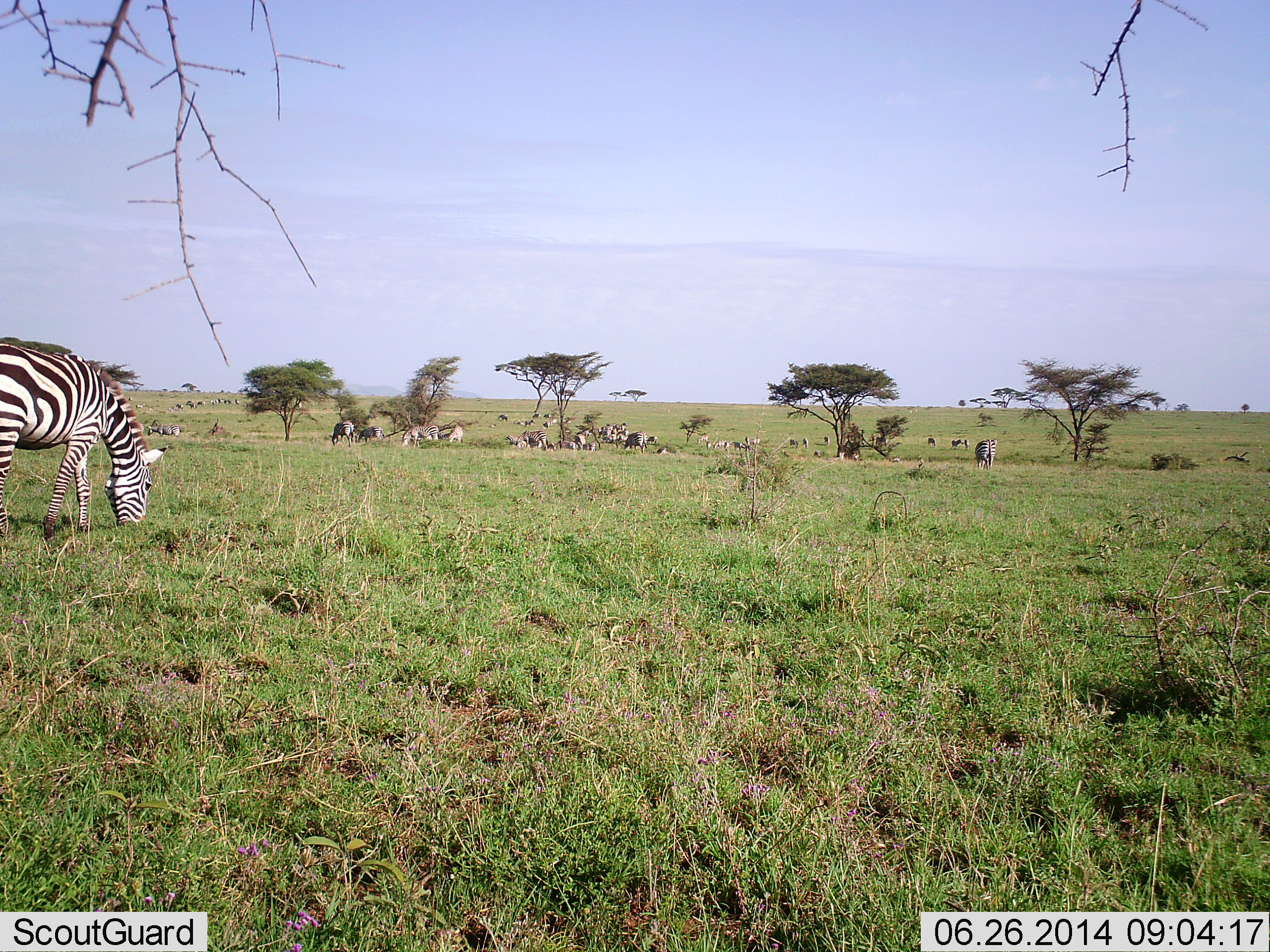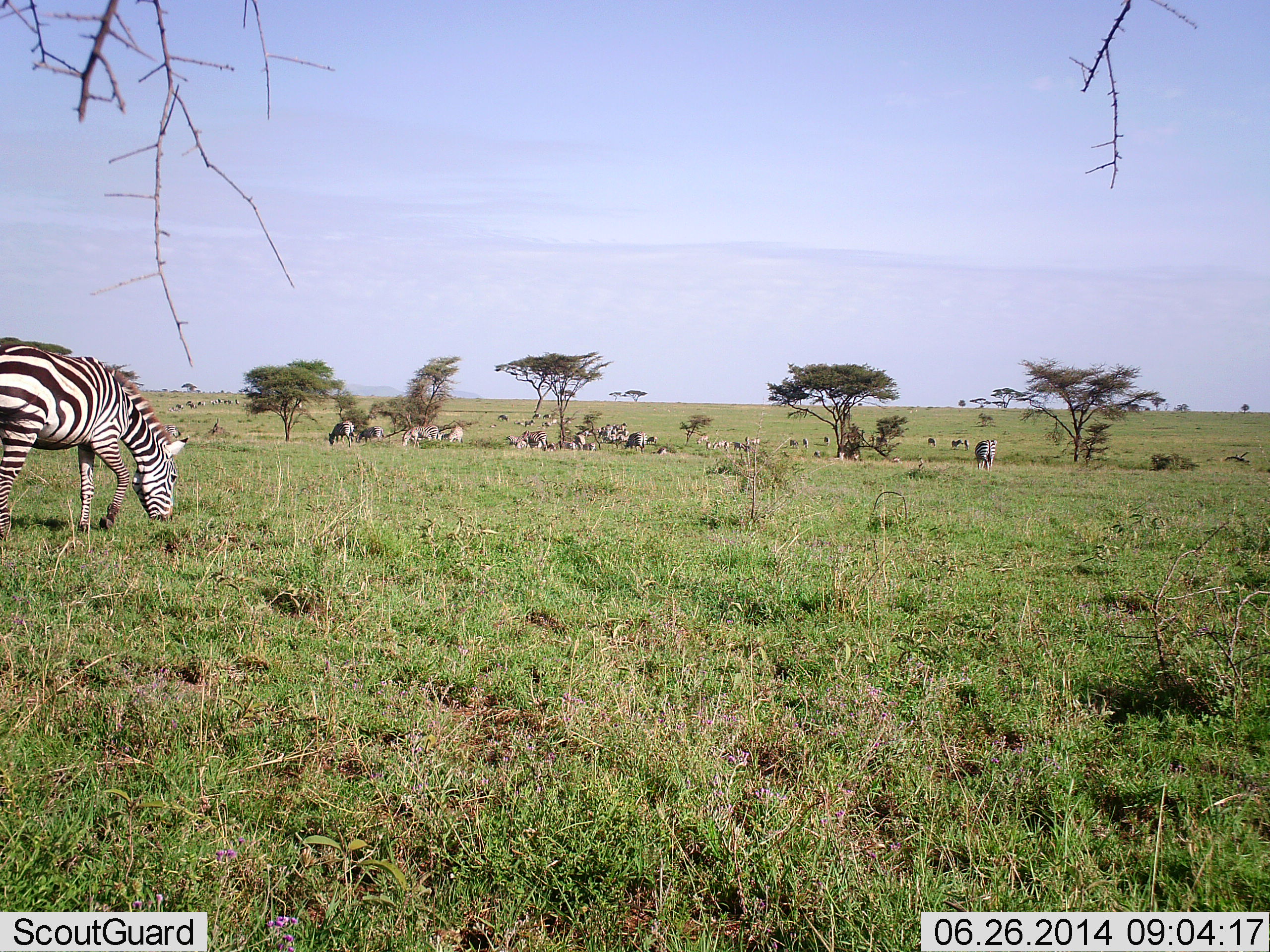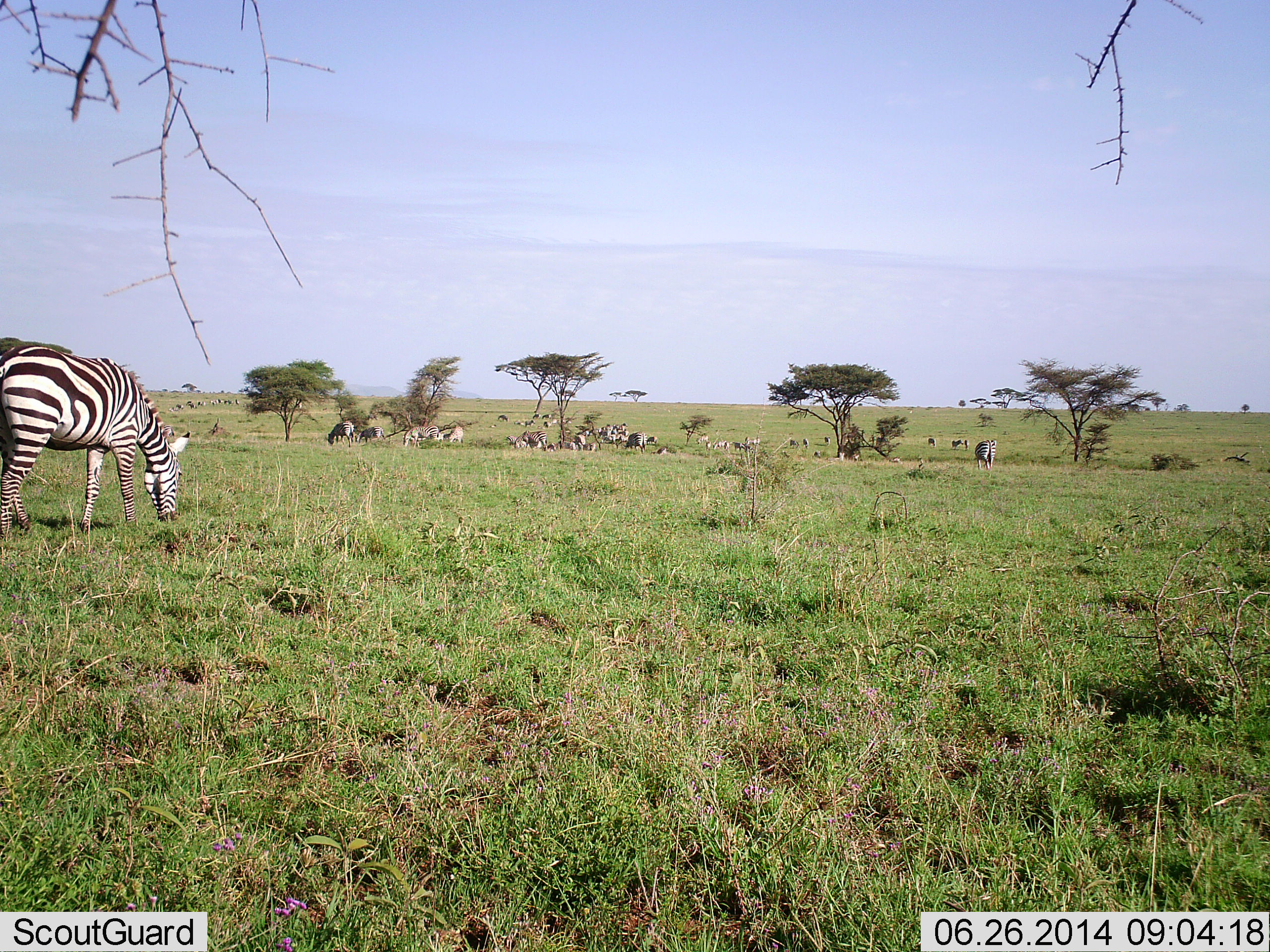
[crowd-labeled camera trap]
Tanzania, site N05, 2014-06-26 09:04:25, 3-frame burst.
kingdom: Animalia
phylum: Chordata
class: Mammalia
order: Perissodactyla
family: Equidae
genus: Equus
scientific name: Equus quagga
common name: plains zebra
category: zebra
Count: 11-50.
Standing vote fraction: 42%.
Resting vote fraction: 0%.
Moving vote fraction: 25%.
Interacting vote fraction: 0%.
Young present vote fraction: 8%.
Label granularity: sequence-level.